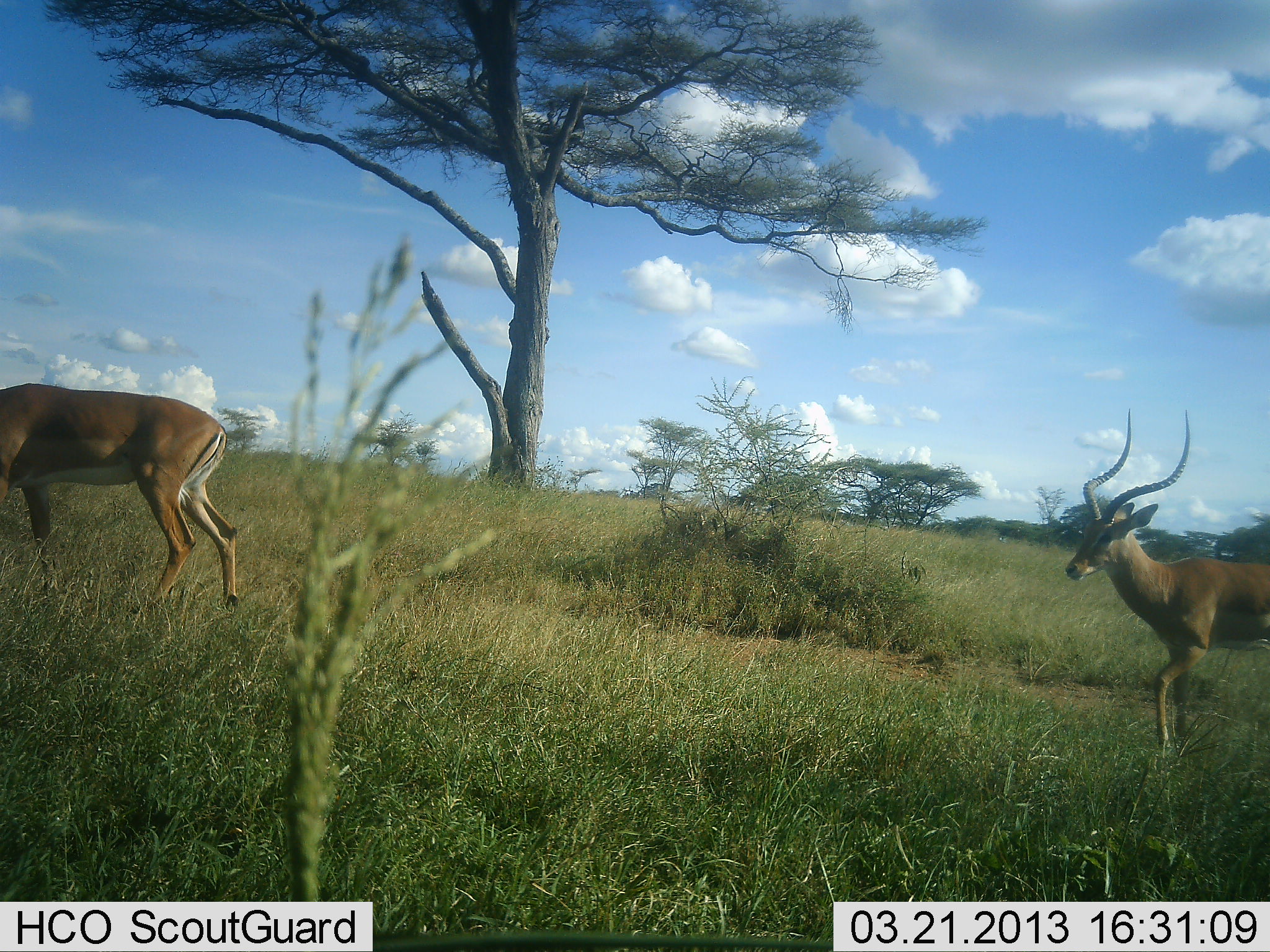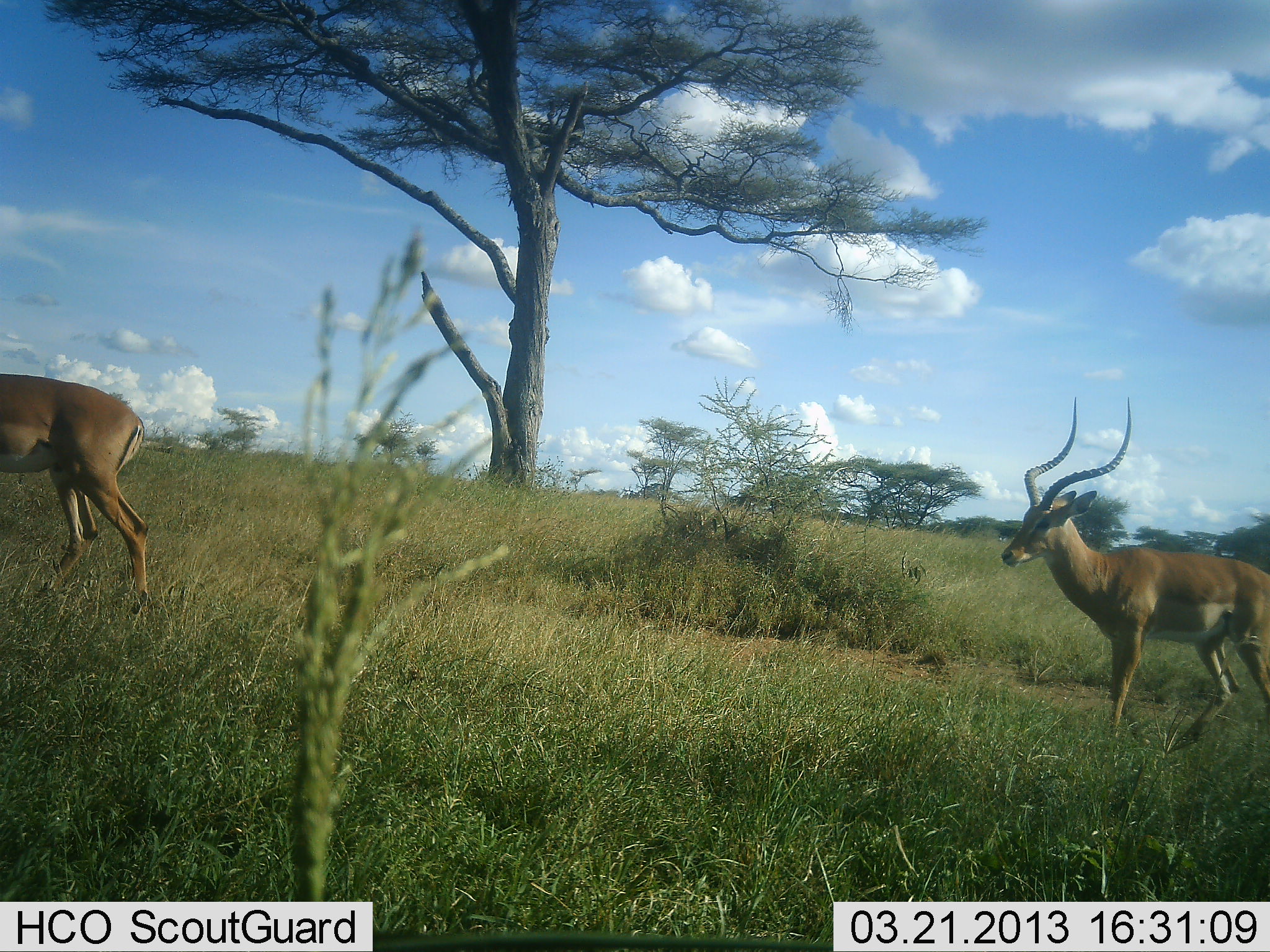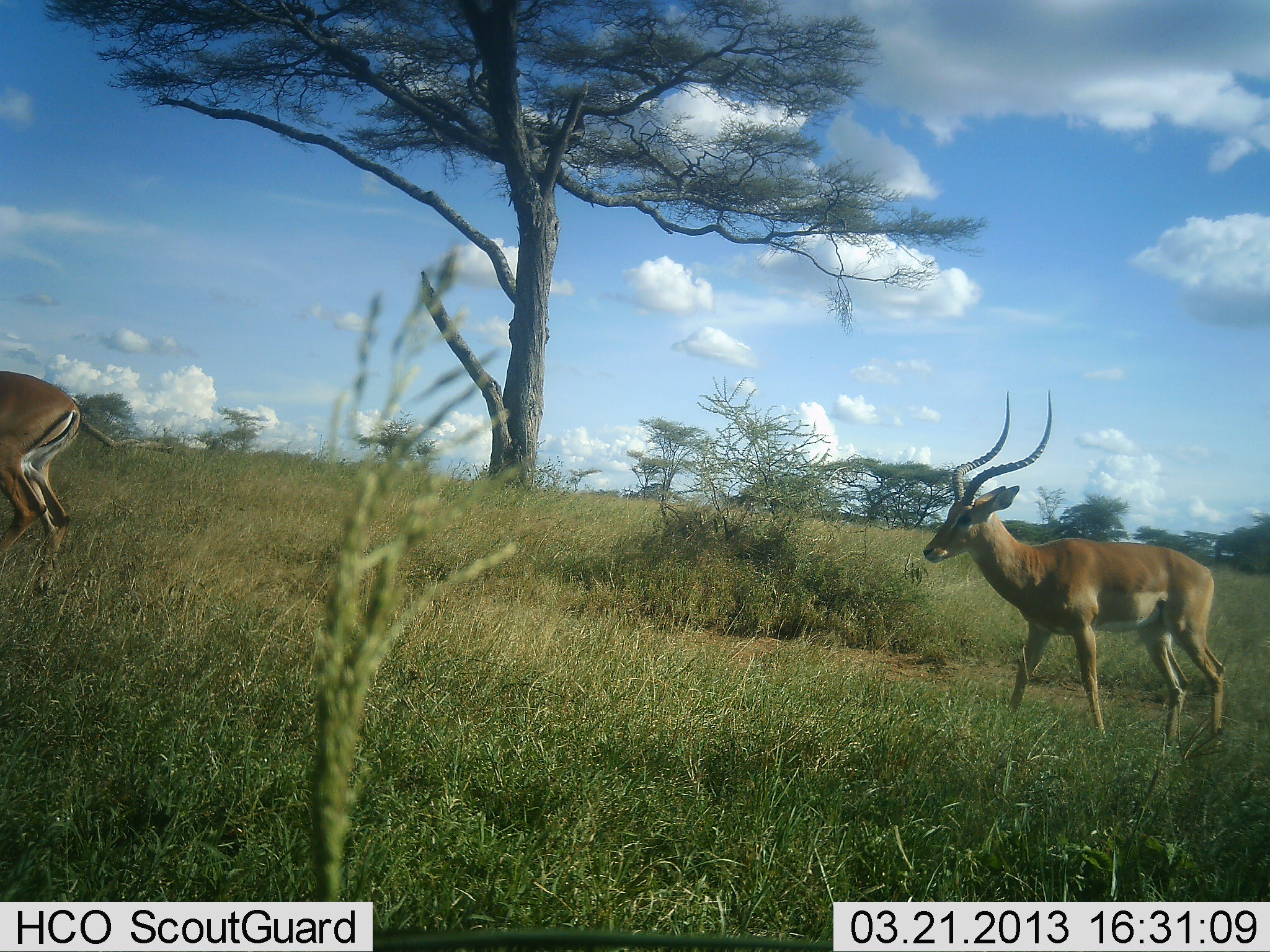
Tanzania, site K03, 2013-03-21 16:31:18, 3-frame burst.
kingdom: Animalia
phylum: Chordata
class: Mammalia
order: Artiodactyla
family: Bovidae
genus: Aepyceros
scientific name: Aepyceros melampus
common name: impala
Impala (Aepyceros melampus), count 2. Behavior (volunteer vote fractions): standing 13%, resting 0%, moving 92%, interacting 0%. Young present (vote fraction): 0%. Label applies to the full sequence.